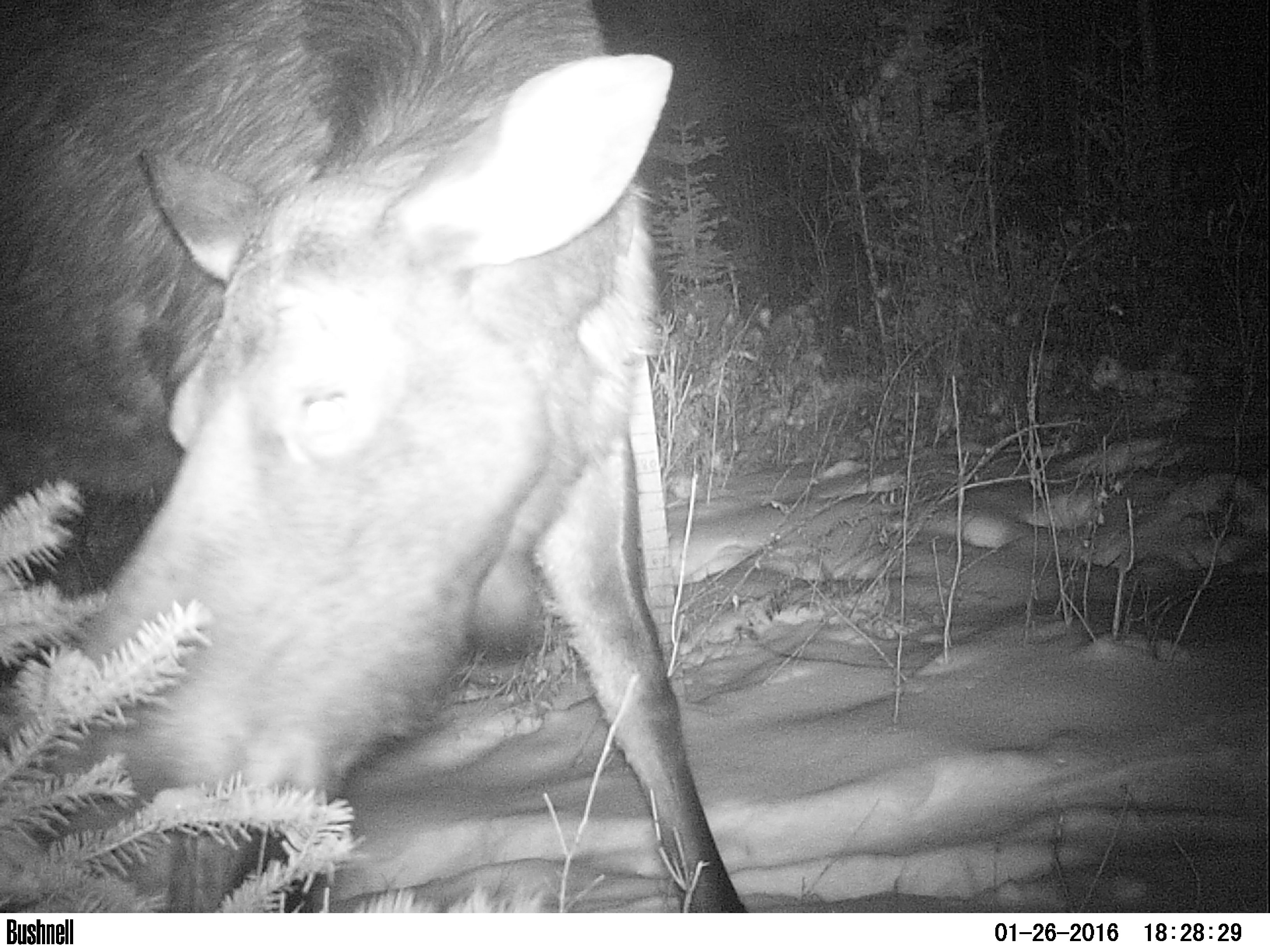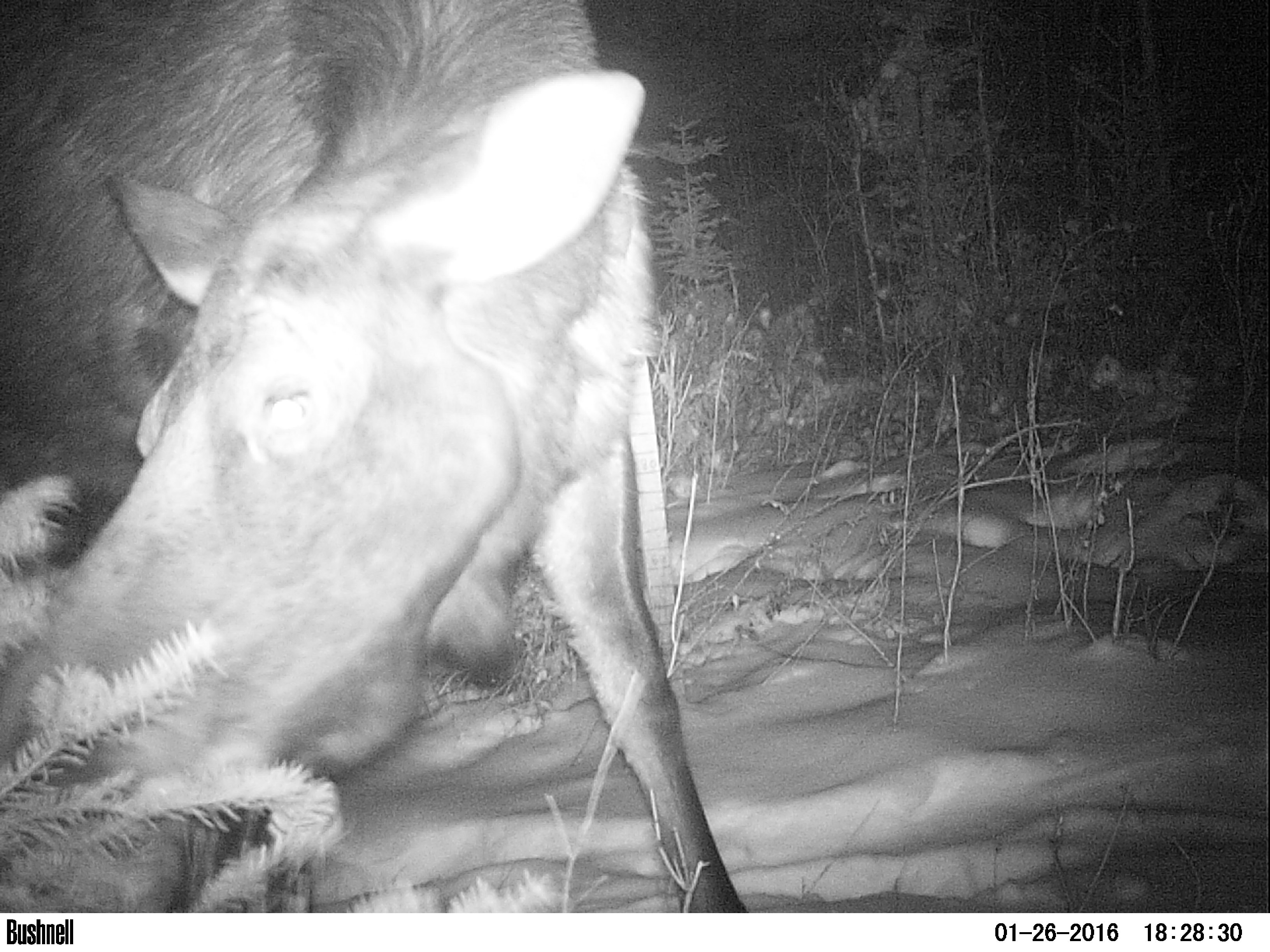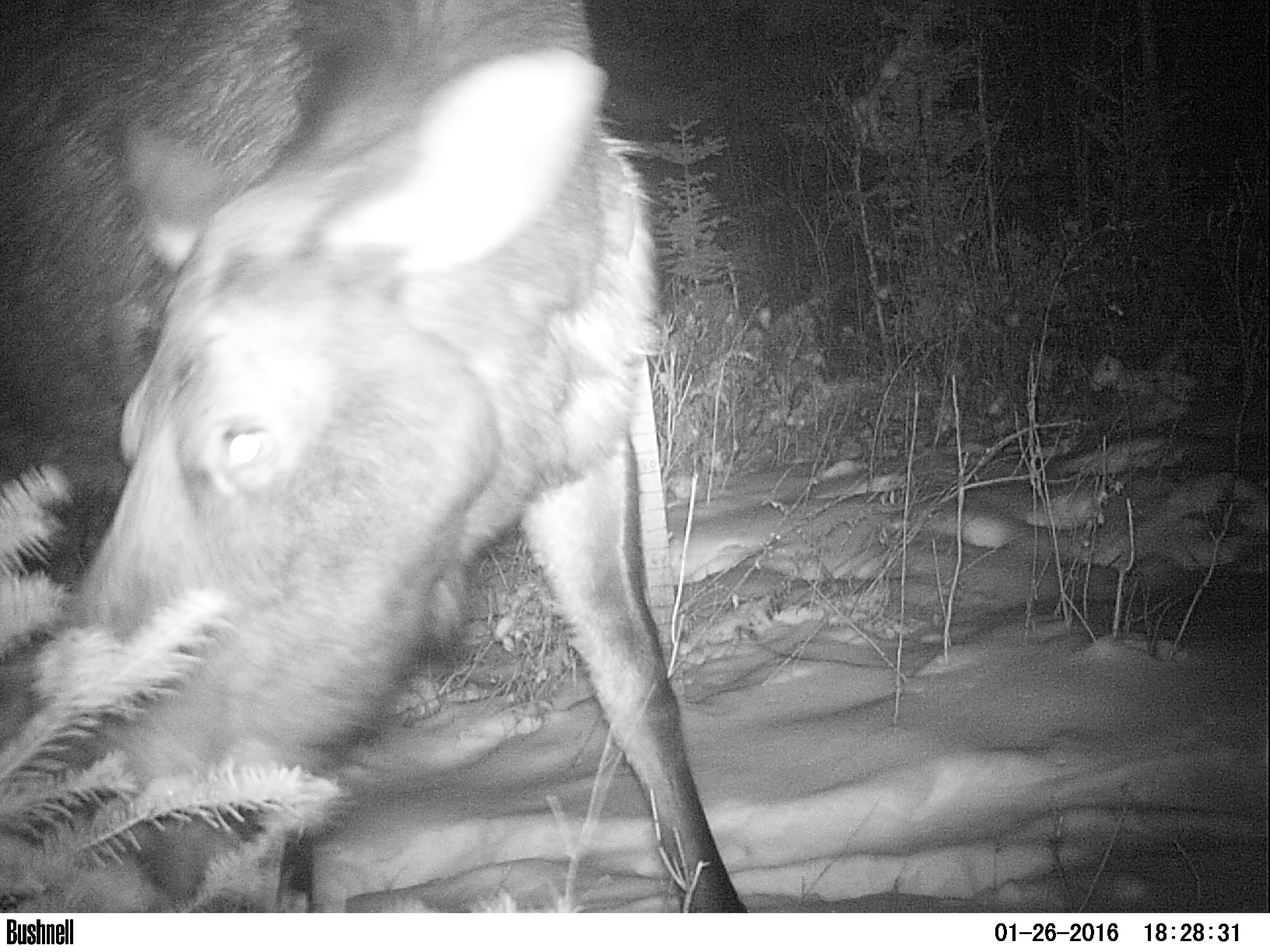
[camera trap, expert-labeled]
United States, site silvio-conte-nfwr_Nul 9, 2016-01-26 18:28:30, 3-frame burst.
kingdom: Animalia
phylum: Chordata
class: Mammalia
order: Artiodactyla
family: Cervidae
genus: Alces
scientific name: Alces alces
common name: moose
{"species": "moose (Alces alces)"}